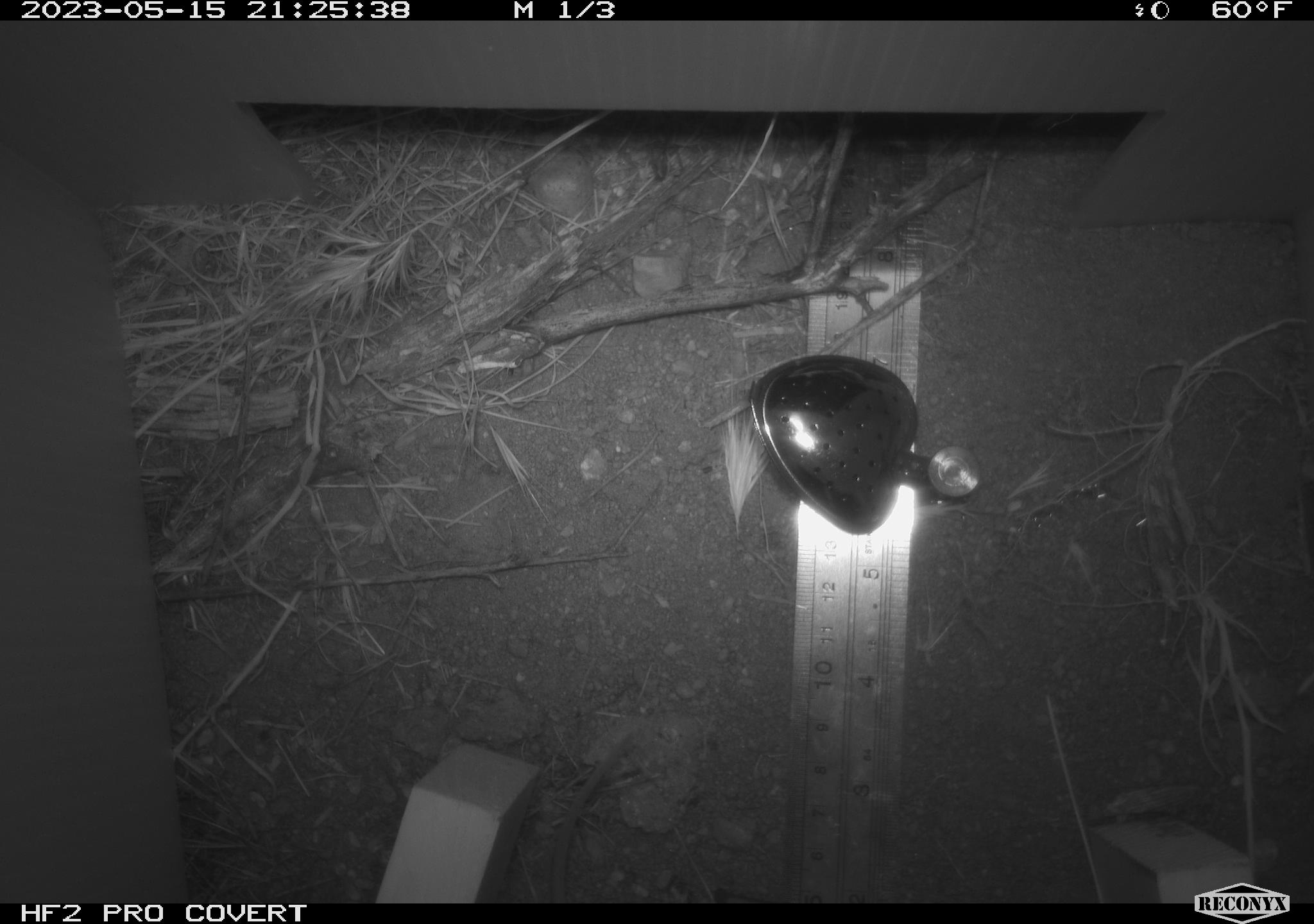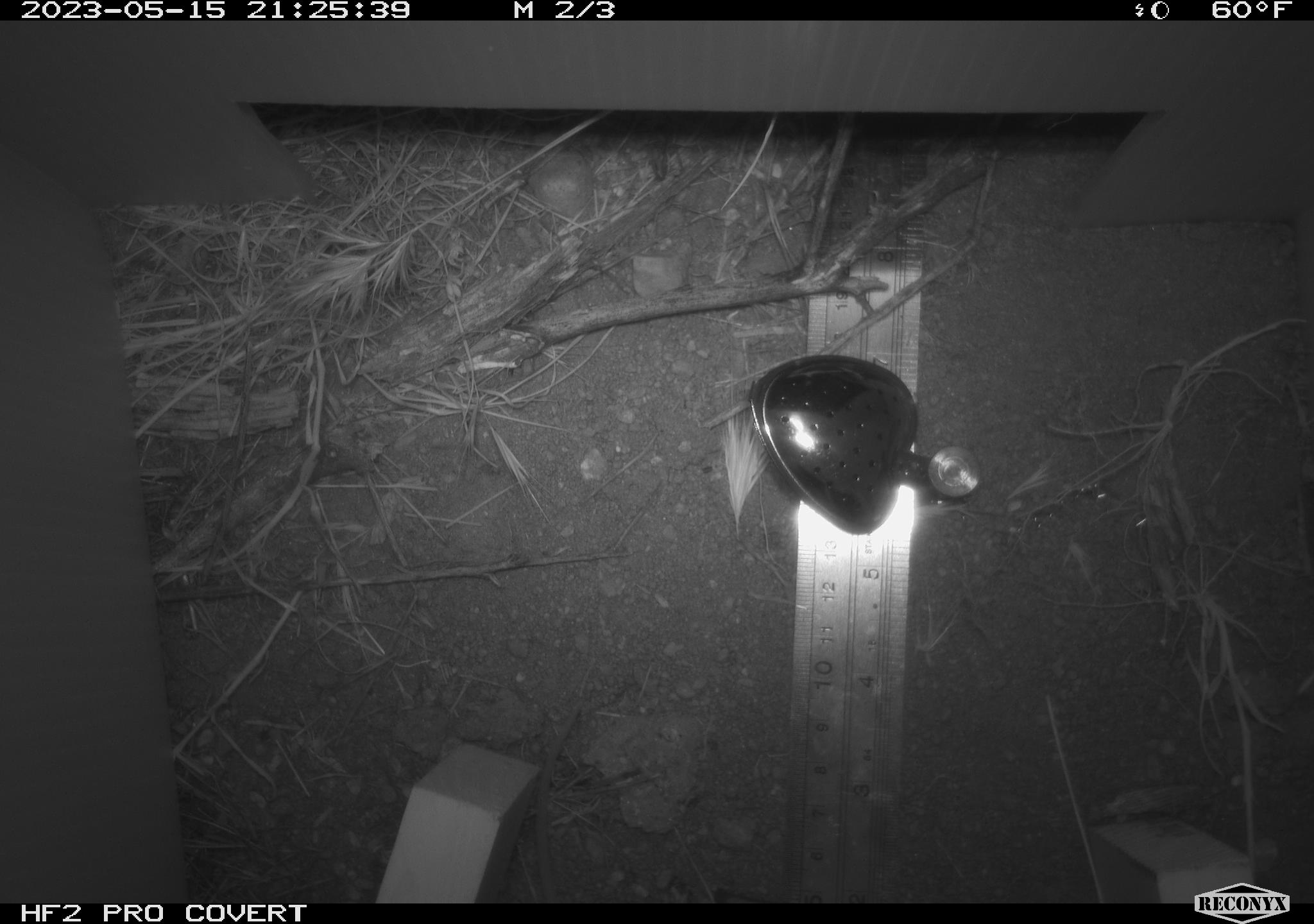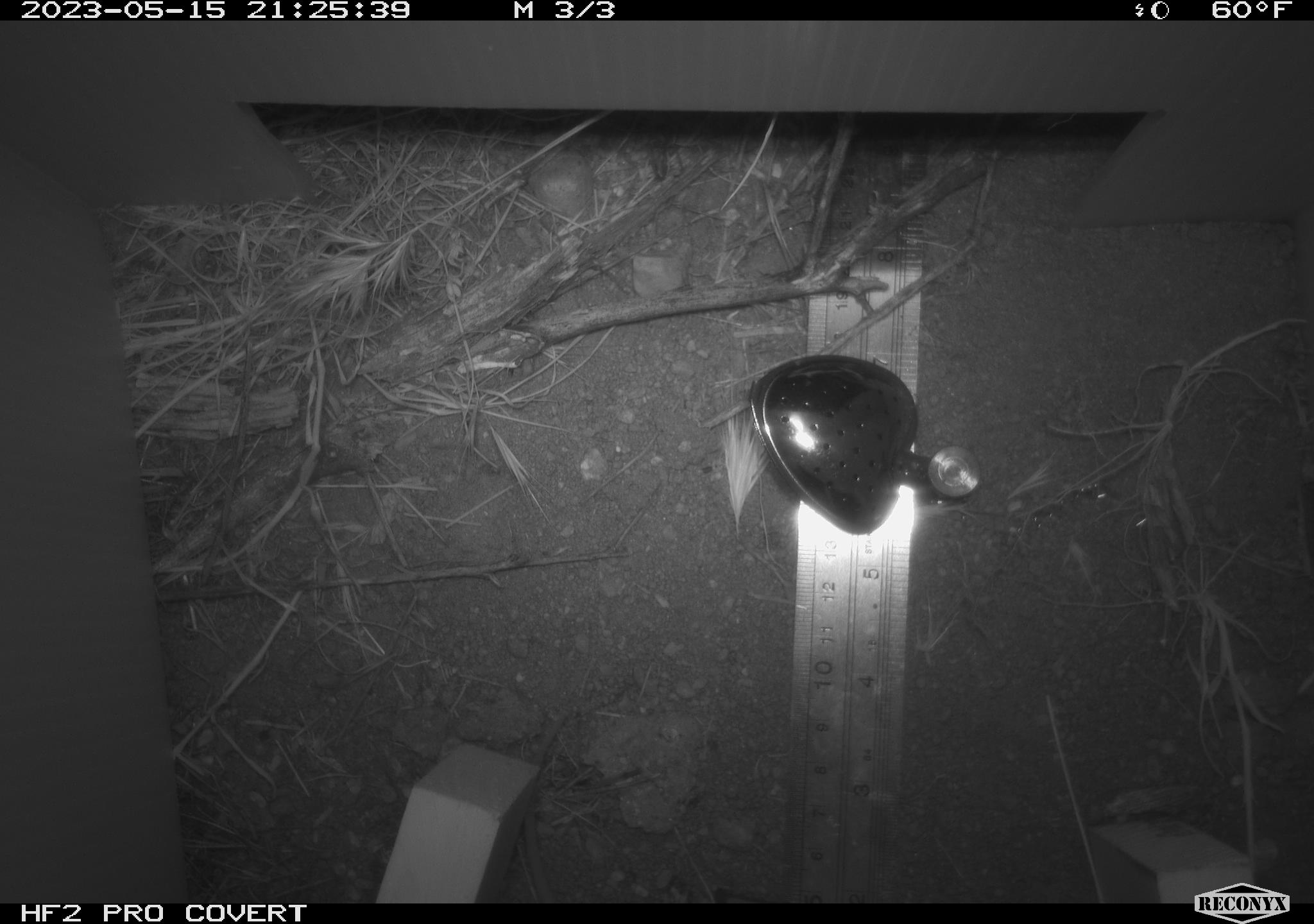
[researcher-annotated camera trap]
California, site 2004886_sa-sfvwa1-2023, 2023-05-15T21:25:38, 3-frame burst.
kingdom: Animalia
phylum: Chordata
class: Mammalia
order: Rodentia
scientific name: Rodentia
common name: mouse species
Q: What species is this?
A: Mouse species (Rodentia).